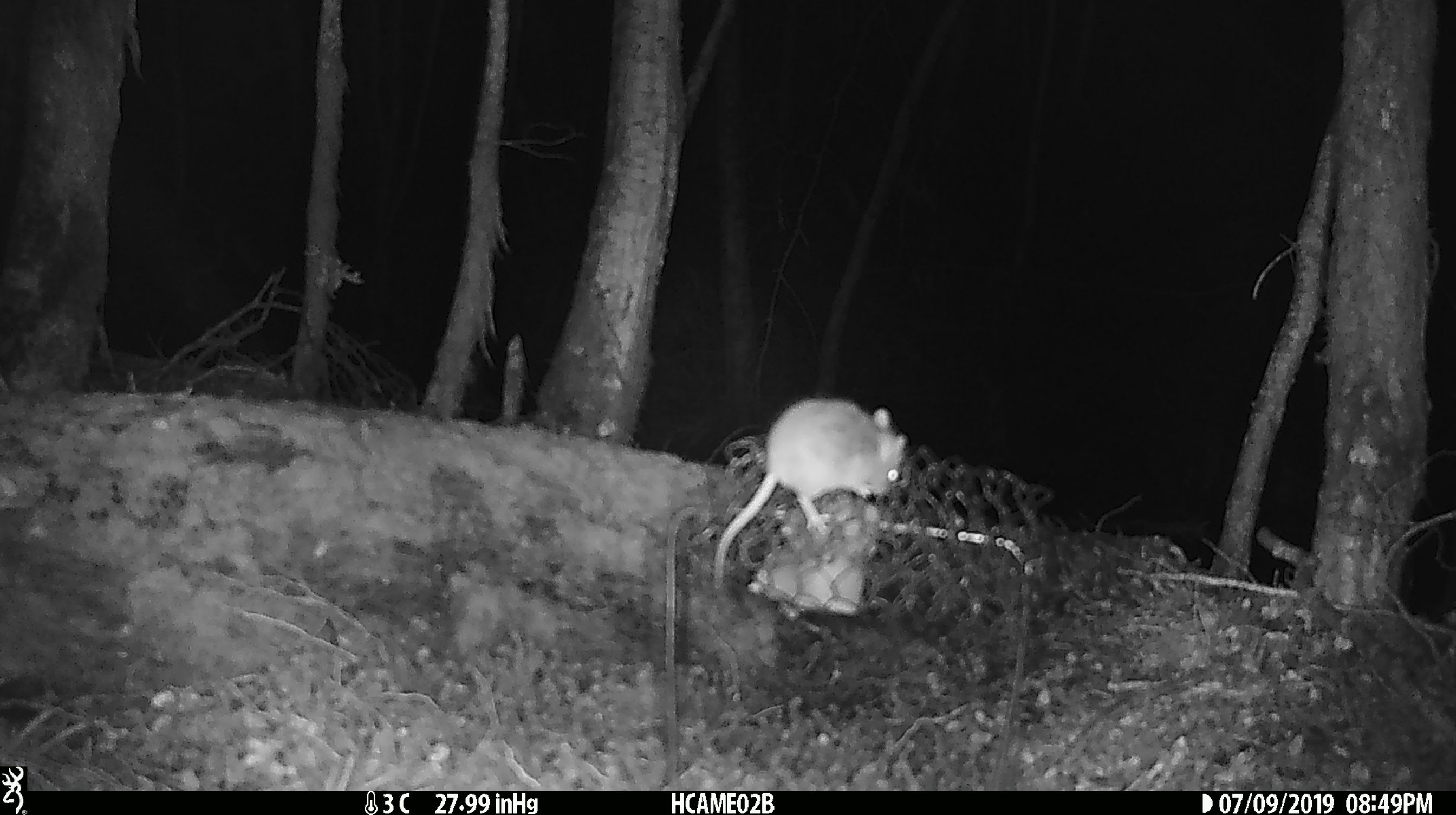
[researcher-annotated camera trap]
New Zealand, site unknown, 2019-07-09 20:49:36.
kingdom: Animalia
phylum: Chordata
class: Mammalia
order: Rodentia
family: Muridae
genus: Mus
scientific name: Mus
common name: mouse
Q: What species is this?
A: Mouse (Mus).